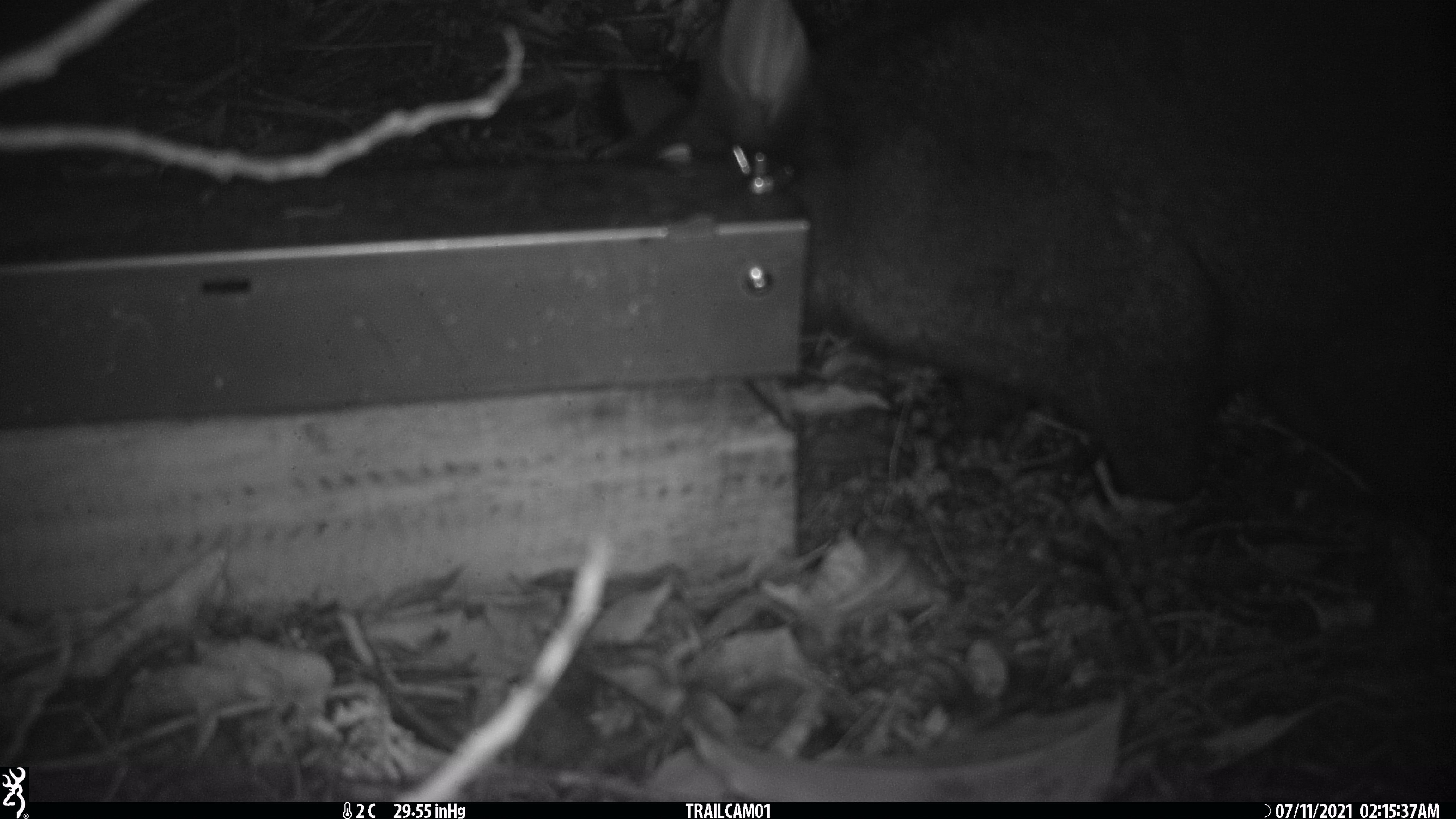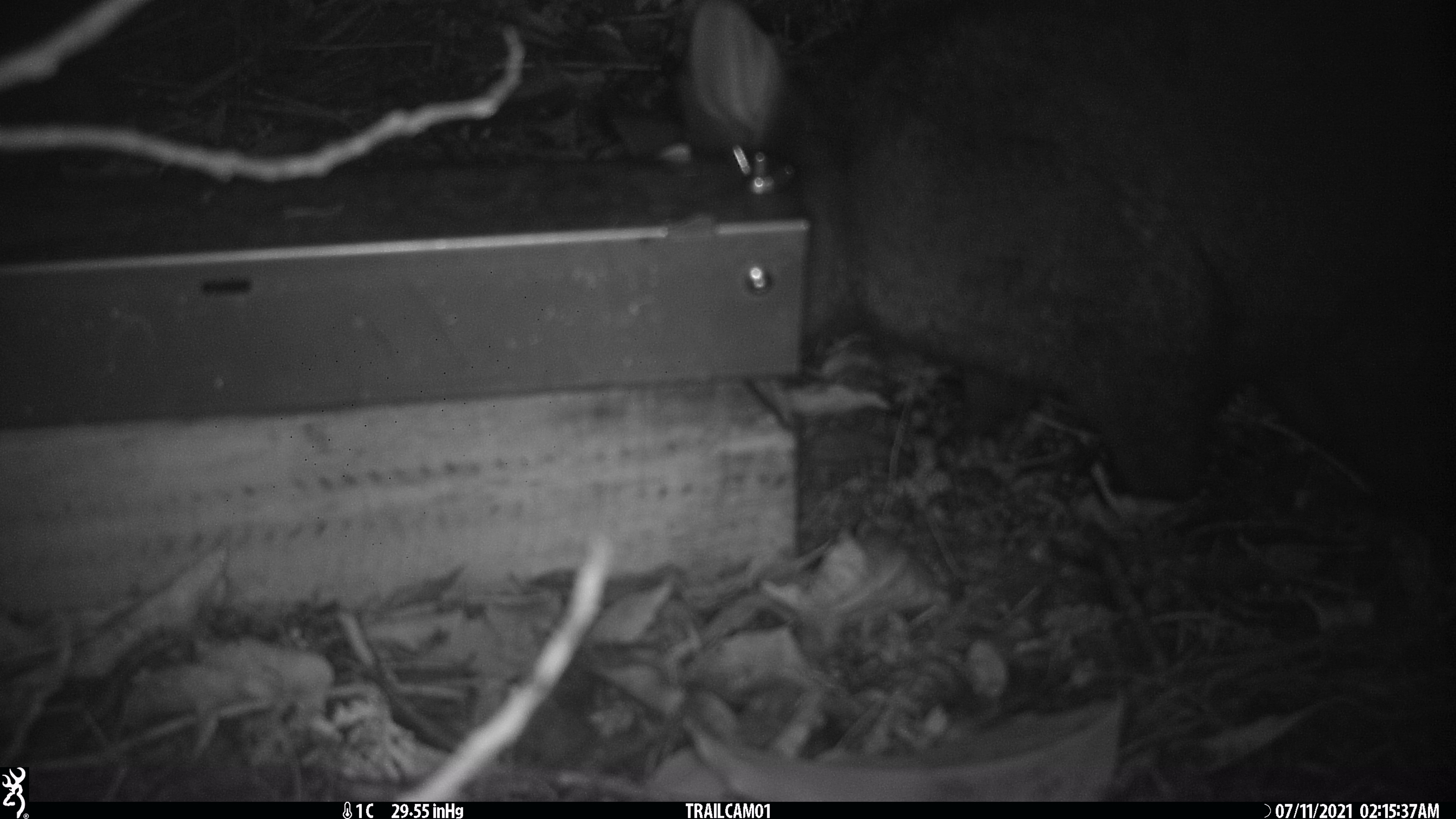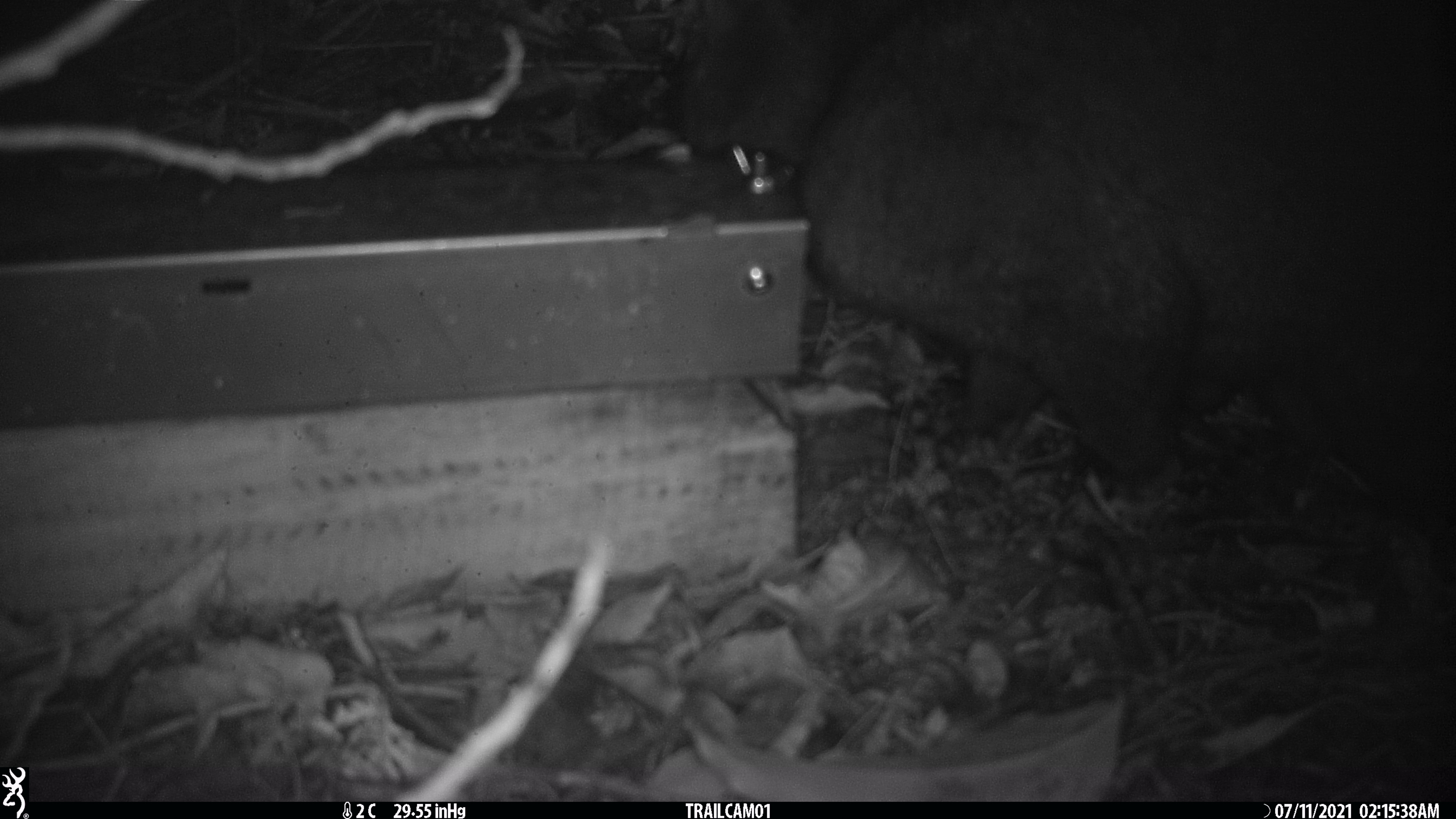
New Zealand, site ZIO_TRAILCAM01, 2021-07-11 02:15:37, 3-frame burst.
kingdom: Animalia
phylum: Chordata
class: Mammalia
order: Diprotodontia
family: Phalangeridae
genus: Trichosurus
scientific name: Trichosurus vulpecula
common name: common brushtail possum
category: possum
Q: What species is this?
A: Possum (common brushtail possum) (Trichosurus vulpecula).